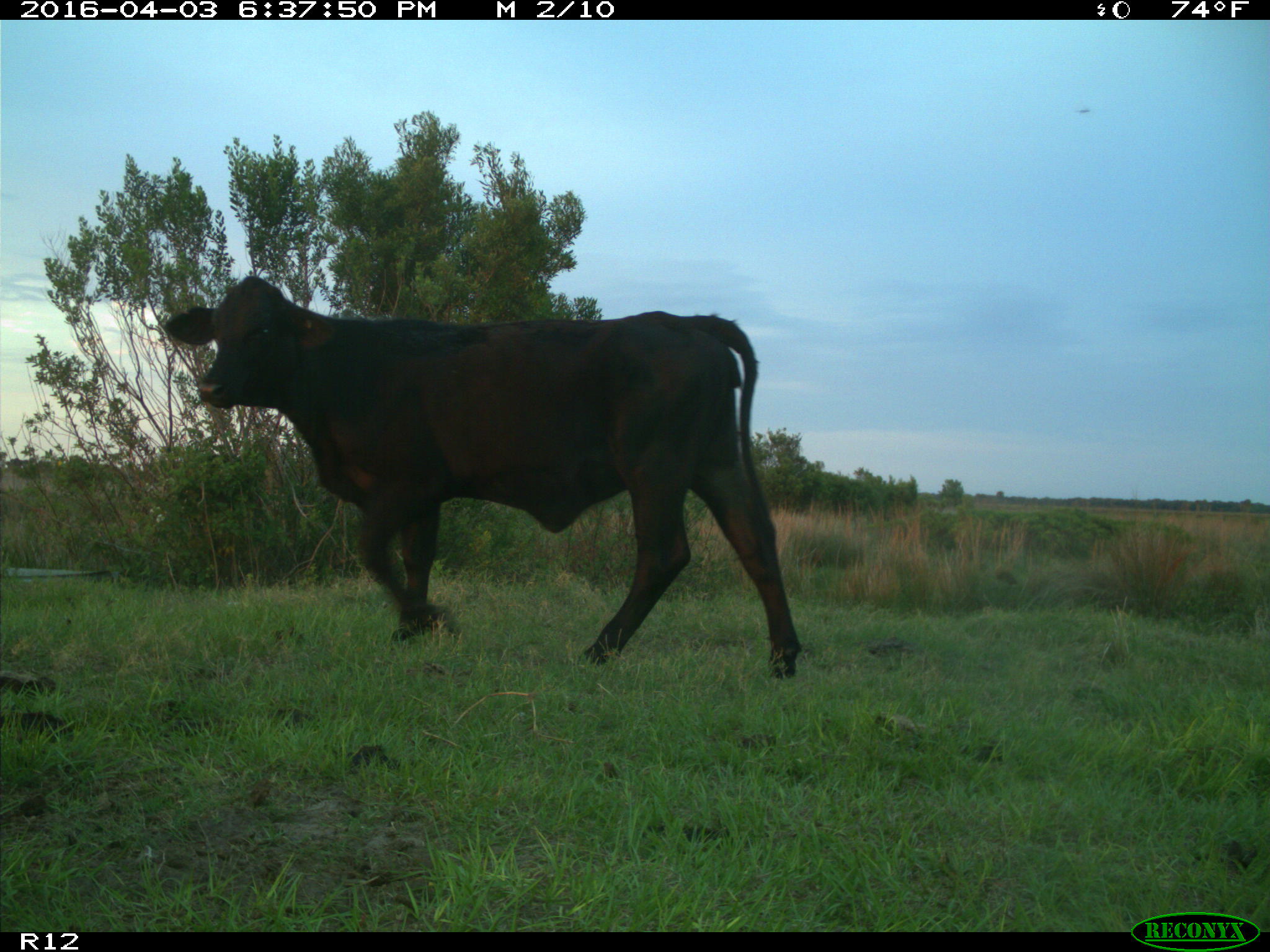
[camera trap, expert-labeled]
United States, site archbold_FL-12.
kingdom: Animalia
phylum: Chordata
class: Mammalia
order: Artiodactyla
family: Bovidae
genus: Bos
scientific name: Bos taurus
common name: domestic cow